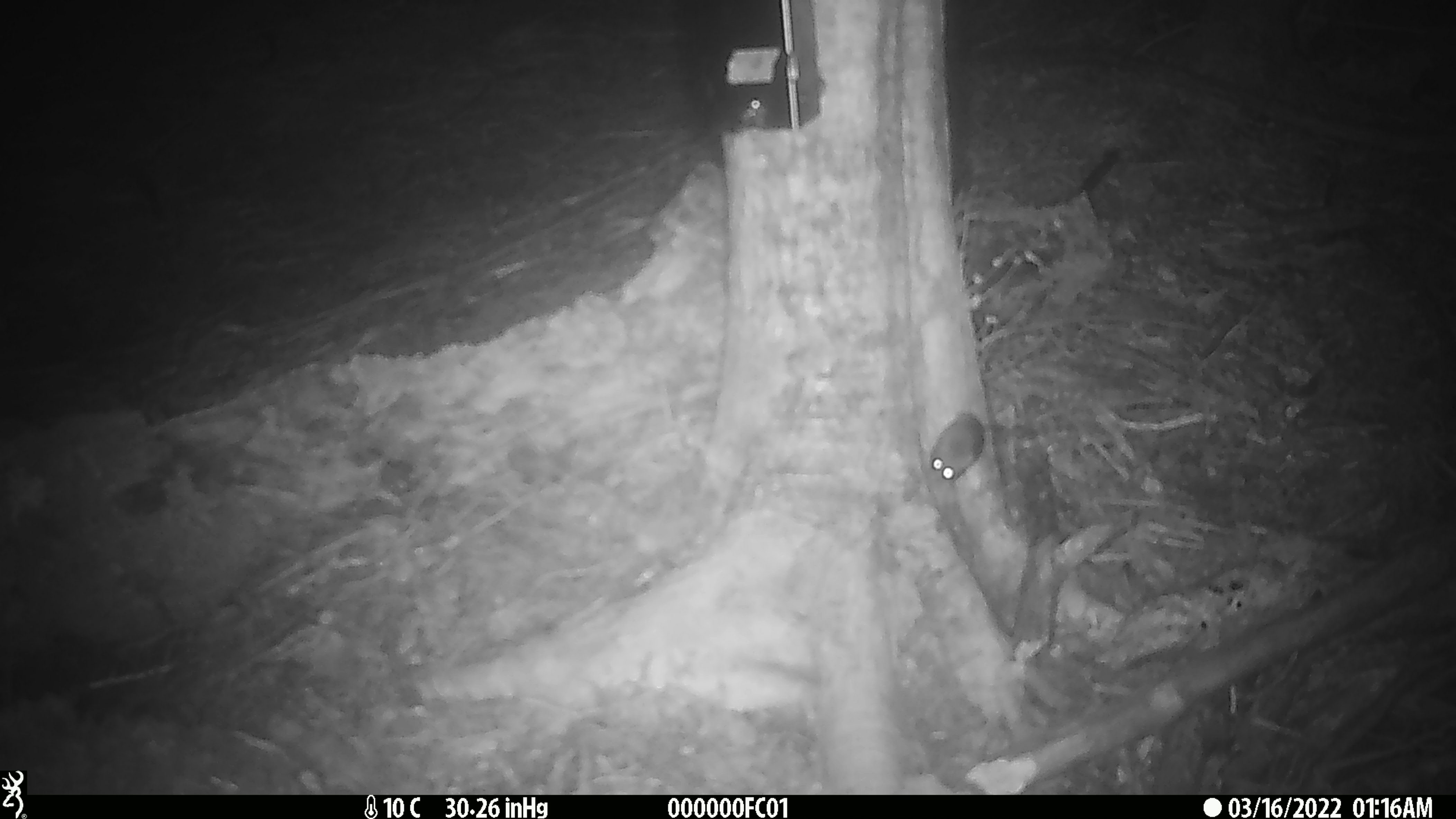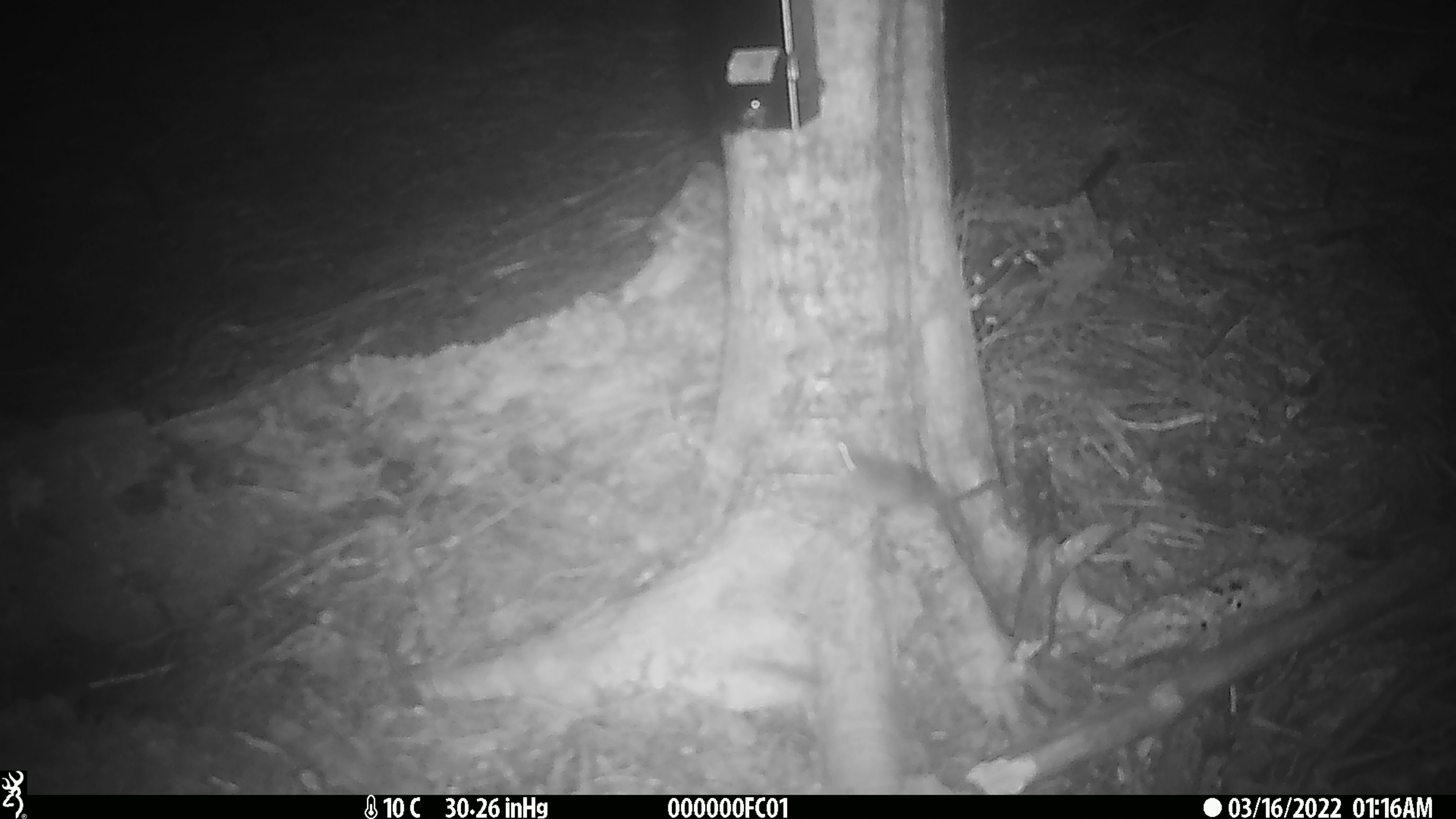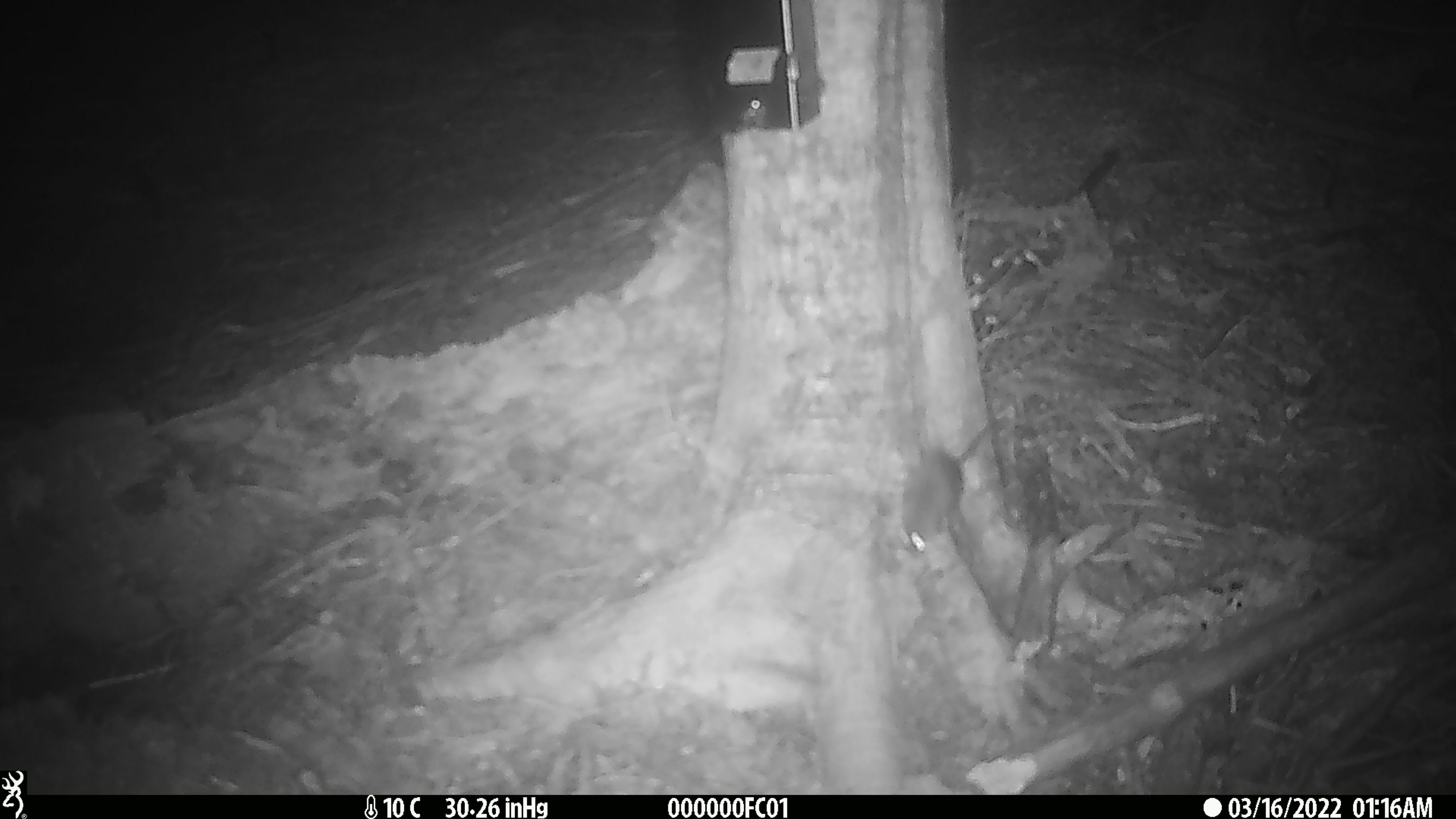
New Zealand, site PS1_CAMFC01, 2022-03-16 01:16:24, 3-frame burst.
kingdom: Animalia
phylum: Chordata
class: Mammalia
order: Rodentia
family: Muridae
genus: Mus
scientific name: Mus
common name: mouse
Mouse (Mus).